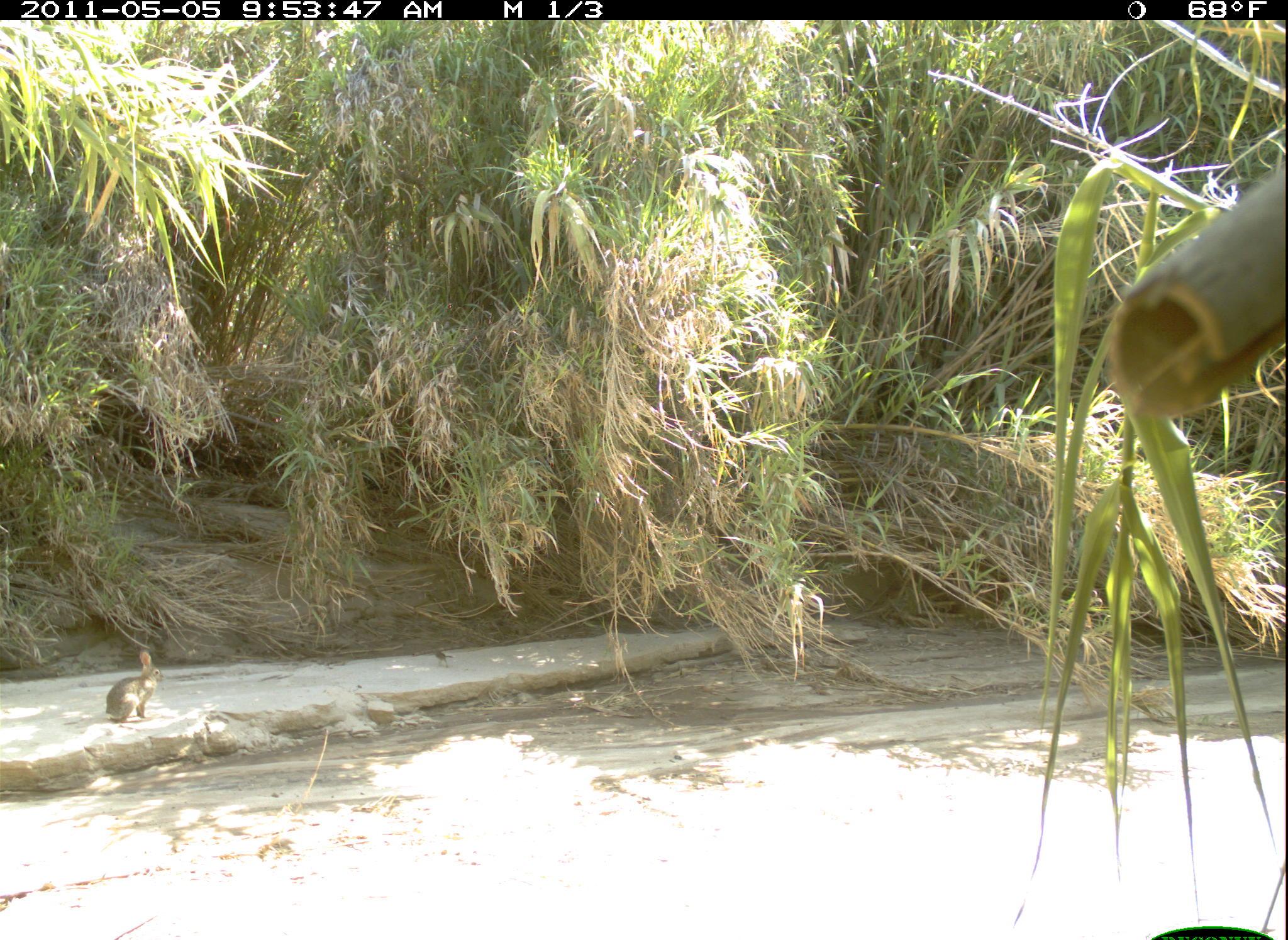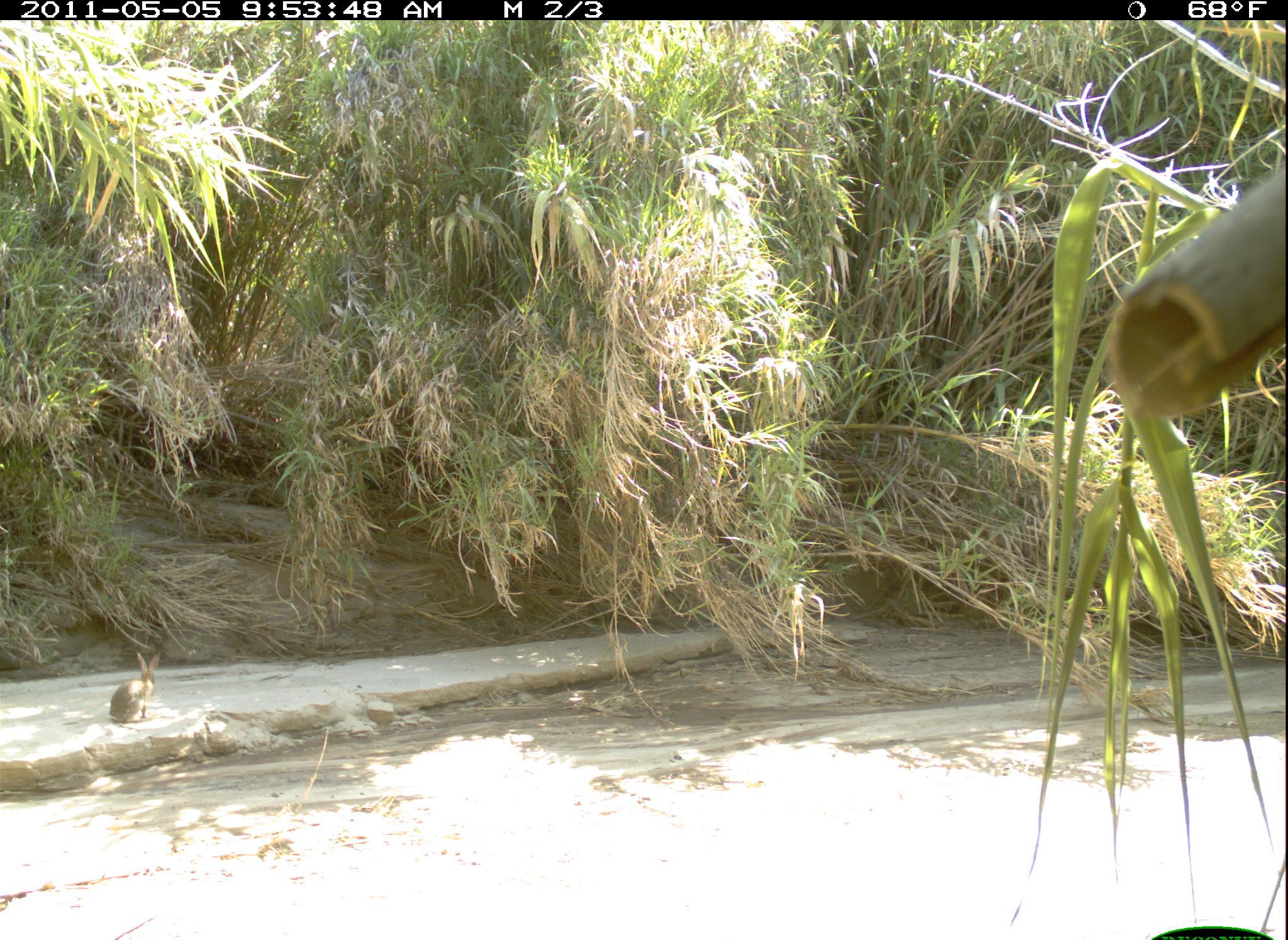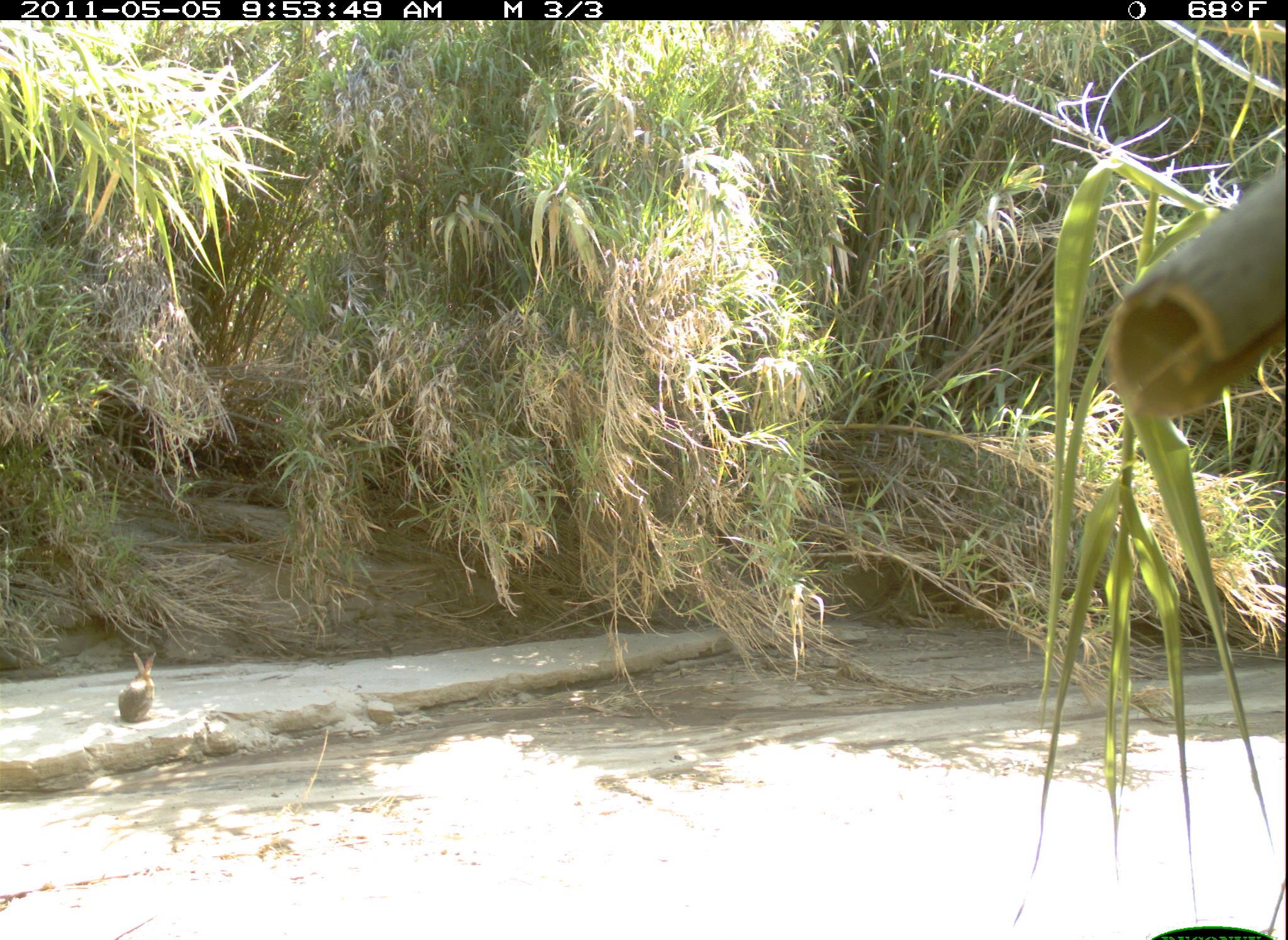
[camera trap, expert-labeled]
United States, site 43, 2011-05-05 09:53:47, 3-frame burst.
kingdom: Animalia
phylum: Chordata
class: Mammalia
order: Lagomorpha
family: Leporidae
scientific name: Leporidae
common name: rabbits and hares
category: rabbit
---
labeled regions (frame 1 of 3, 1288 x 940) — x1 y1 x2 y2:
rabbit: 105 639 169 734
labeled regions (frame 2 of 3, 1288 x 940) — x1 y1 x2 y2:
rabbit: 100 638 175 730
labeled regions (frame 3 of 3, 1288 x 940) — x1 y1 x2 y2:
rabbit: 113 646 164 731